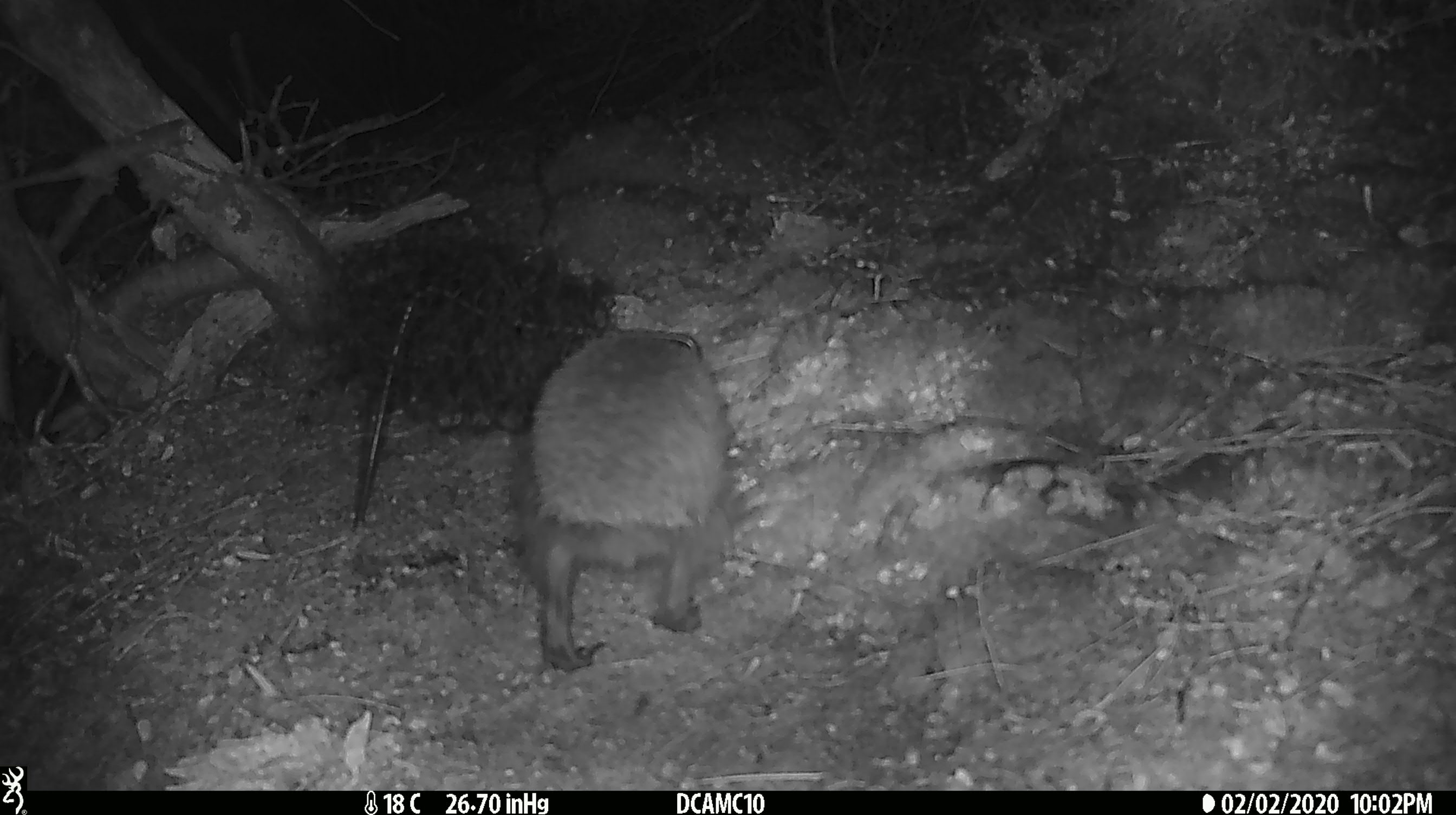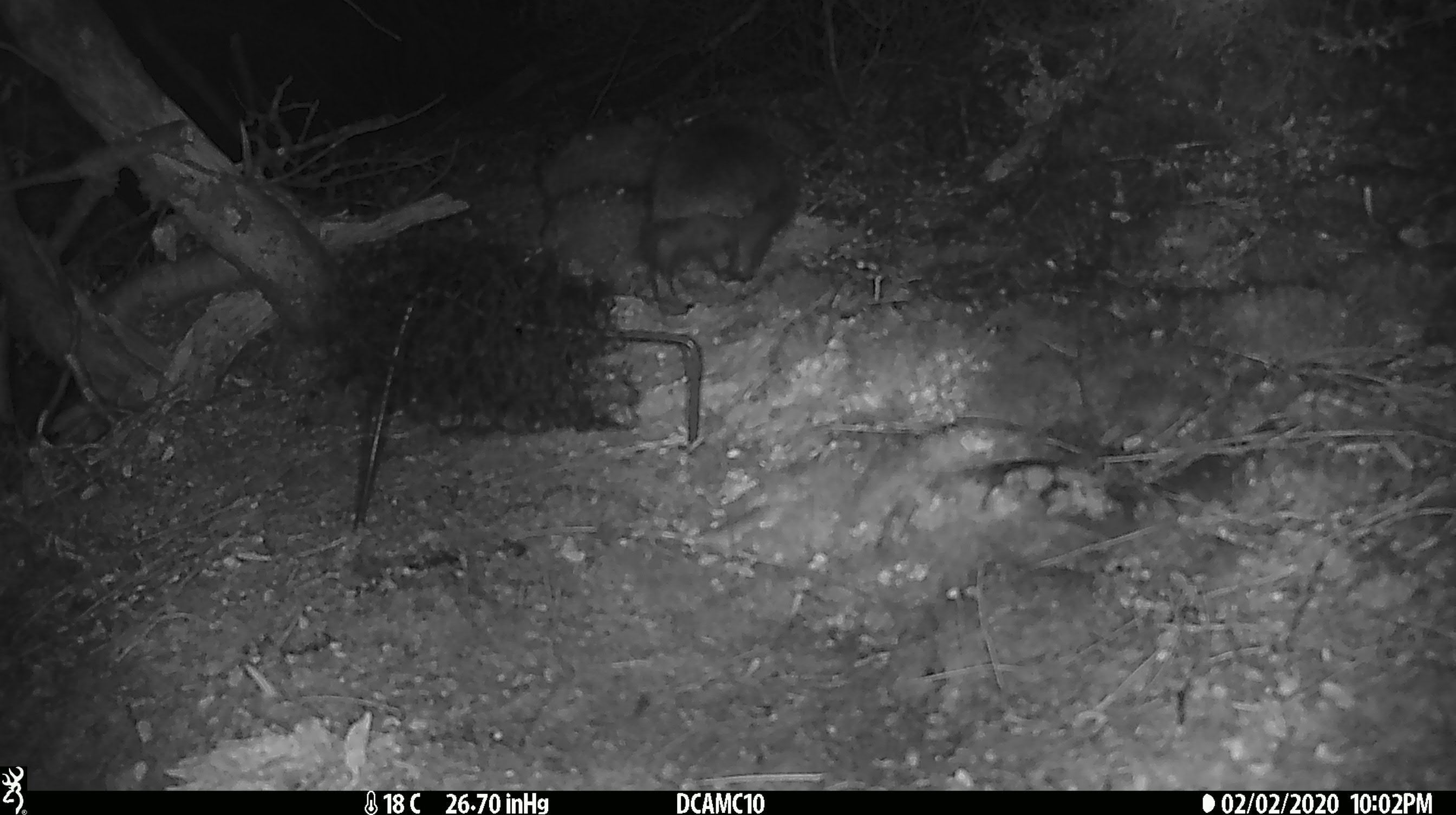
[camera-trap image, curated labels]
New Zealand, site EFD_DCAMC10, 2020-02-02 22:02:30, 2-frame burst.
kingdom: Animalia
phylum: Chordata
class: Mammalia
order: Eulipotyphla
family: Erinaceidae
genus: Erinaceus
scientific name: Erinaceus europaeus europaeus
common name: european hedgehog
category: hedgehog